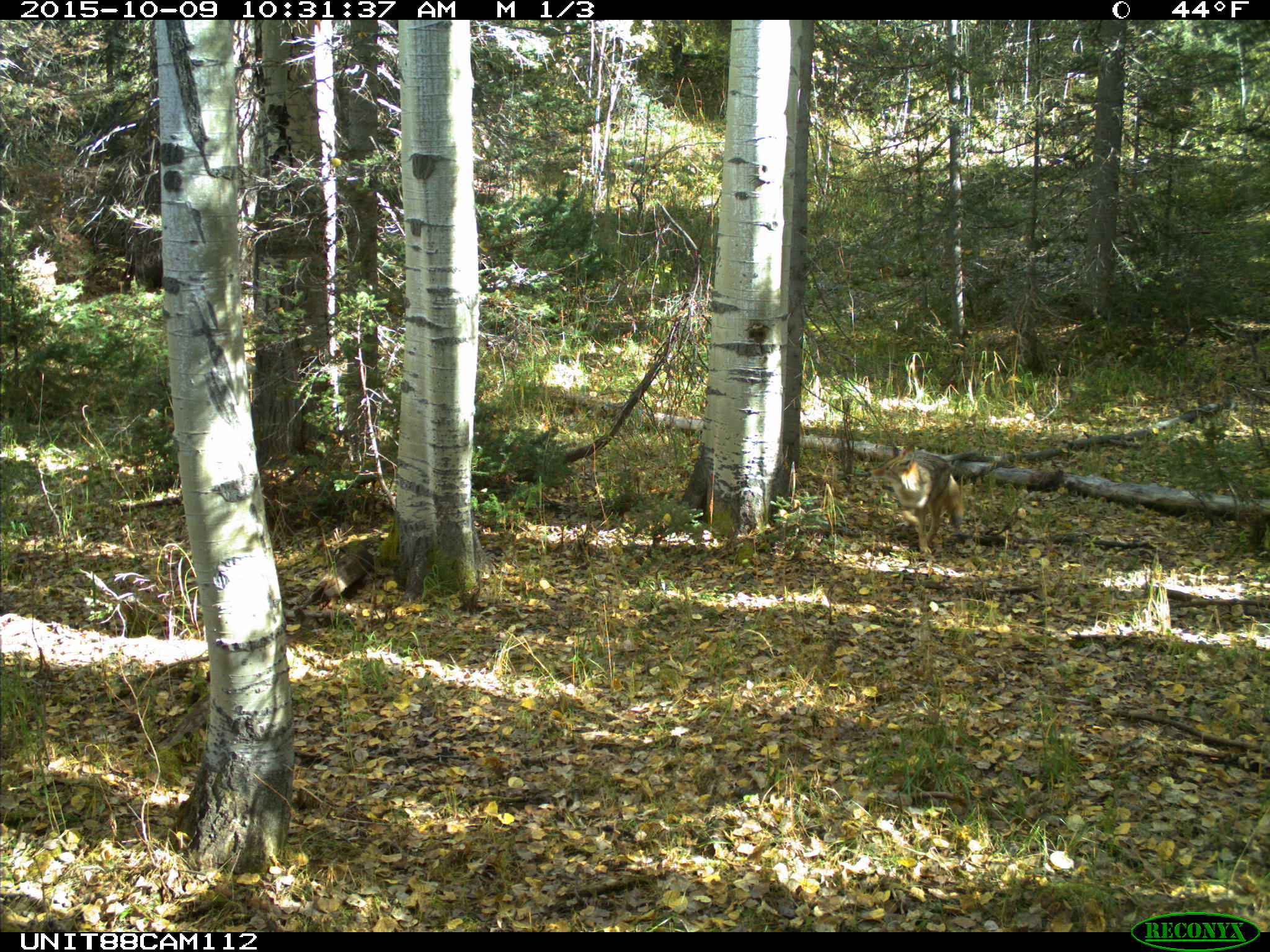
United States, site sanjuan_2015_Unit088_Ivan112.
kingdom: Animalia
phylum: Chordata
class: Mammalia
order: Carnivora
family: Canidae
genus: Canis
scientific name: Canis latrans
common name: coyote